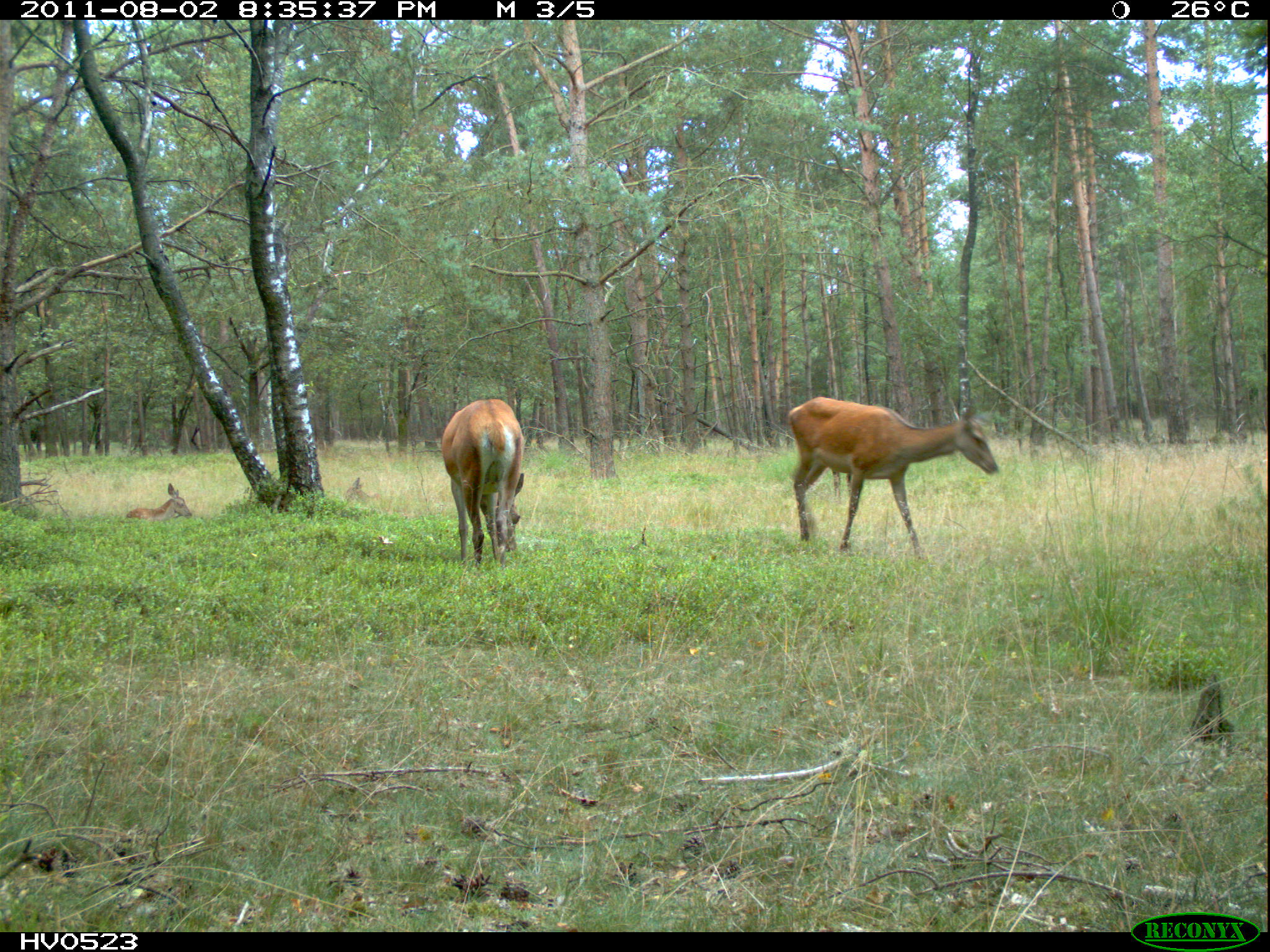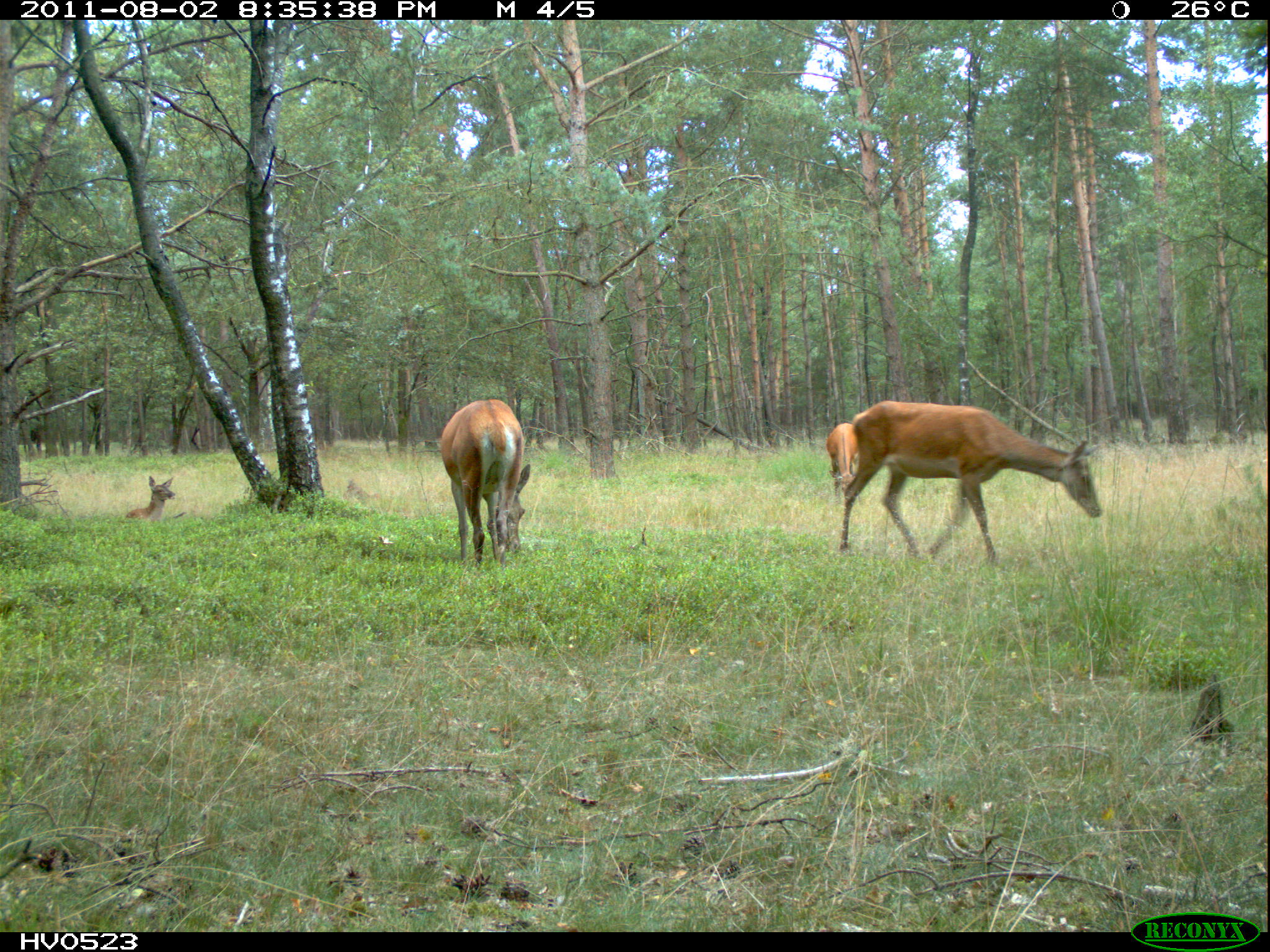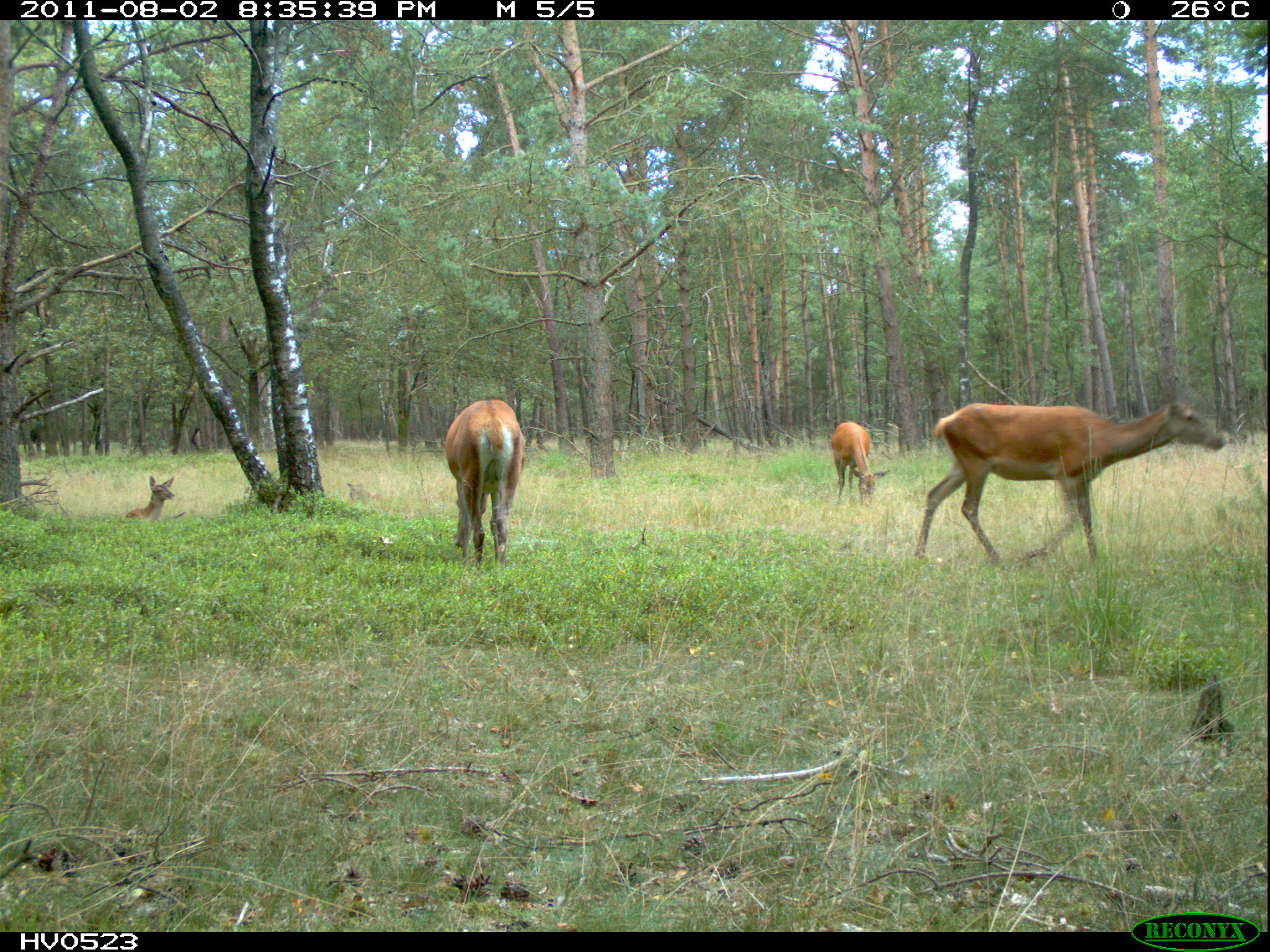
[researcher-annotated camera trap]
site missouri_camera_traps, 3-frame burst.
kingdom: Animalia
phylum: Chordata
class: Mammalia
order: Artiodactyla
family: Cervidae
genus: Cervus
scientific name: Cervus elaphus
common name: red deer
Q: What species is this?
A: Red deer (Cervus elaphus).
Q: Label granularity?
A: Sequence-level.